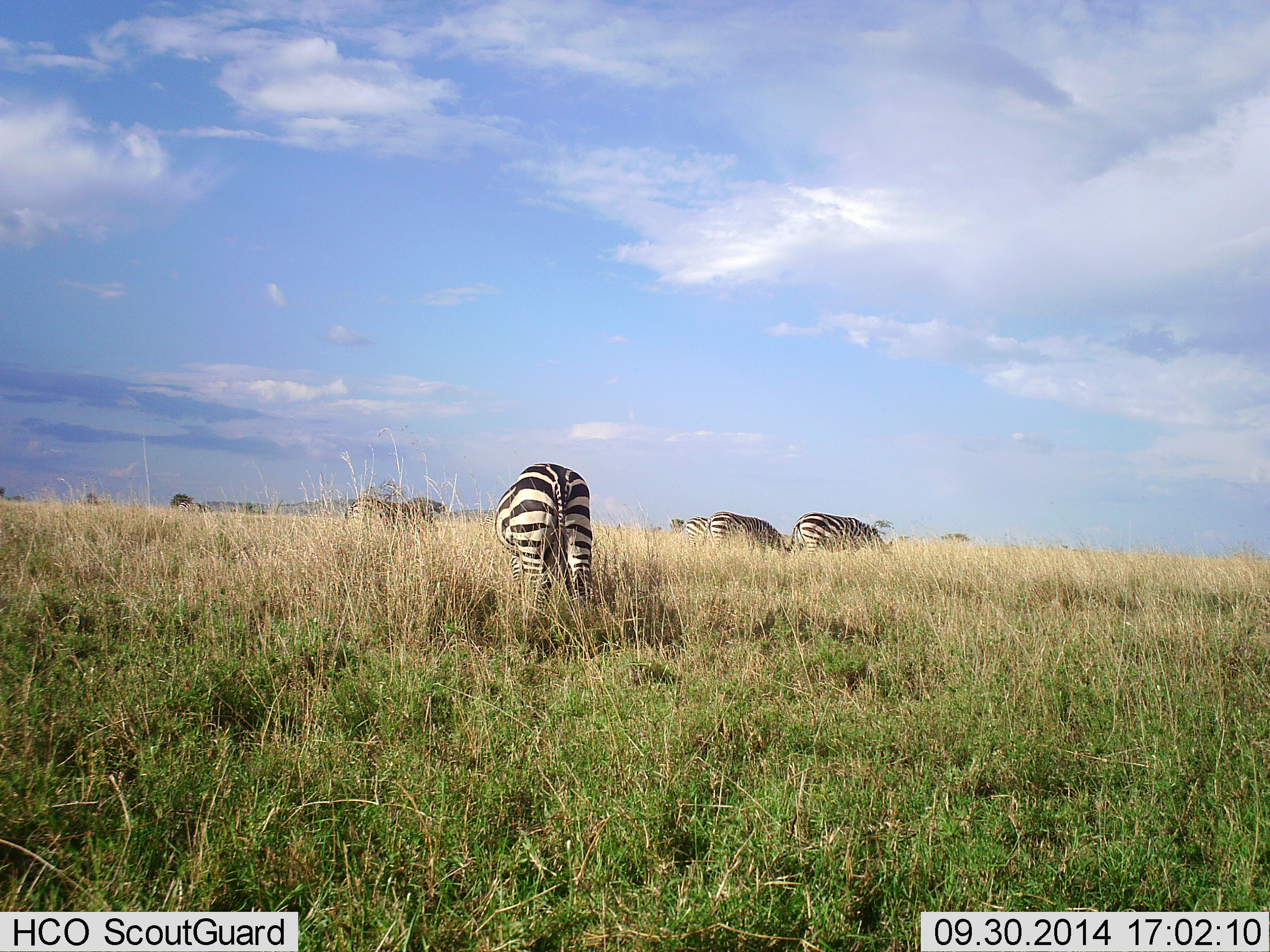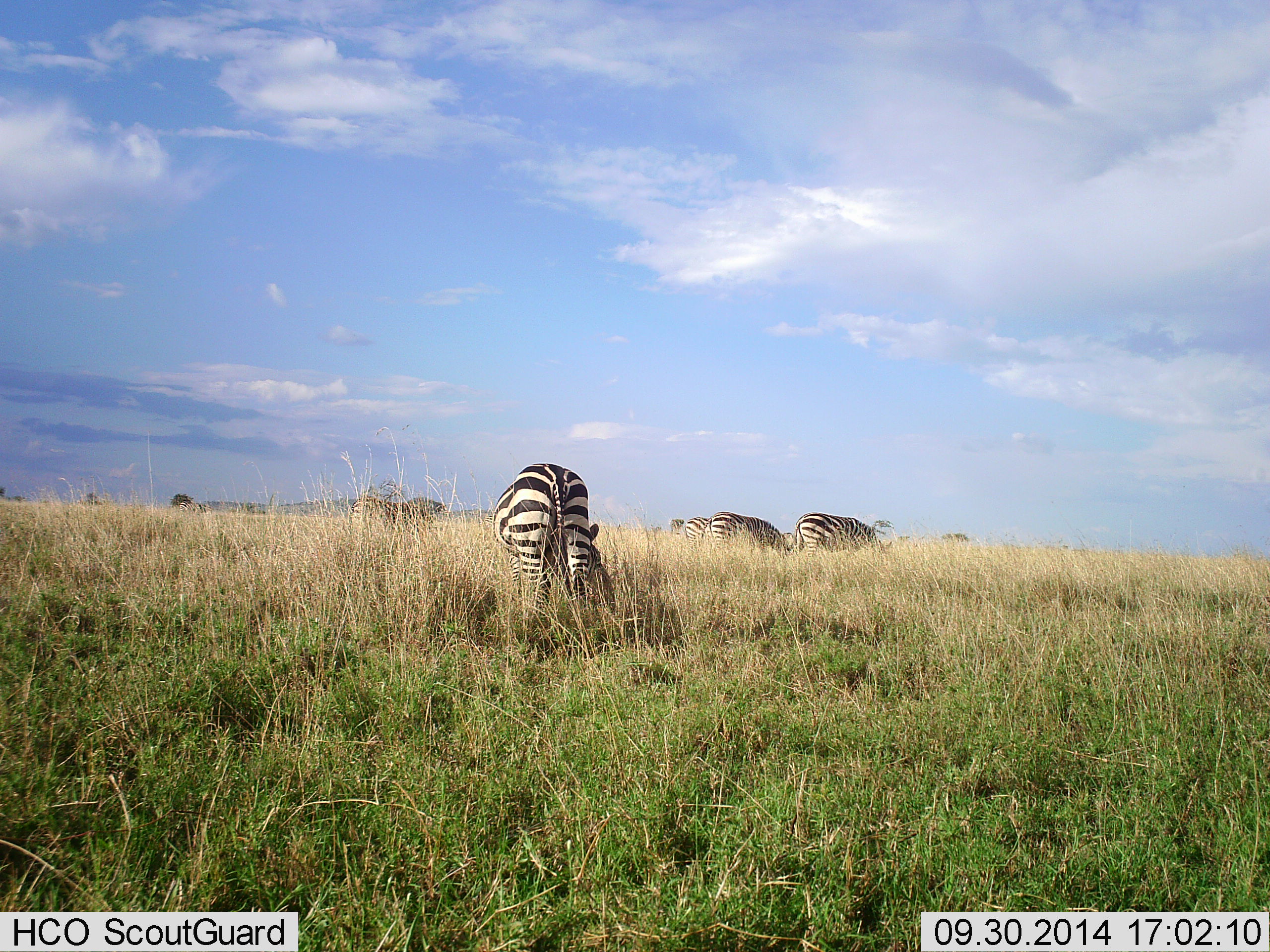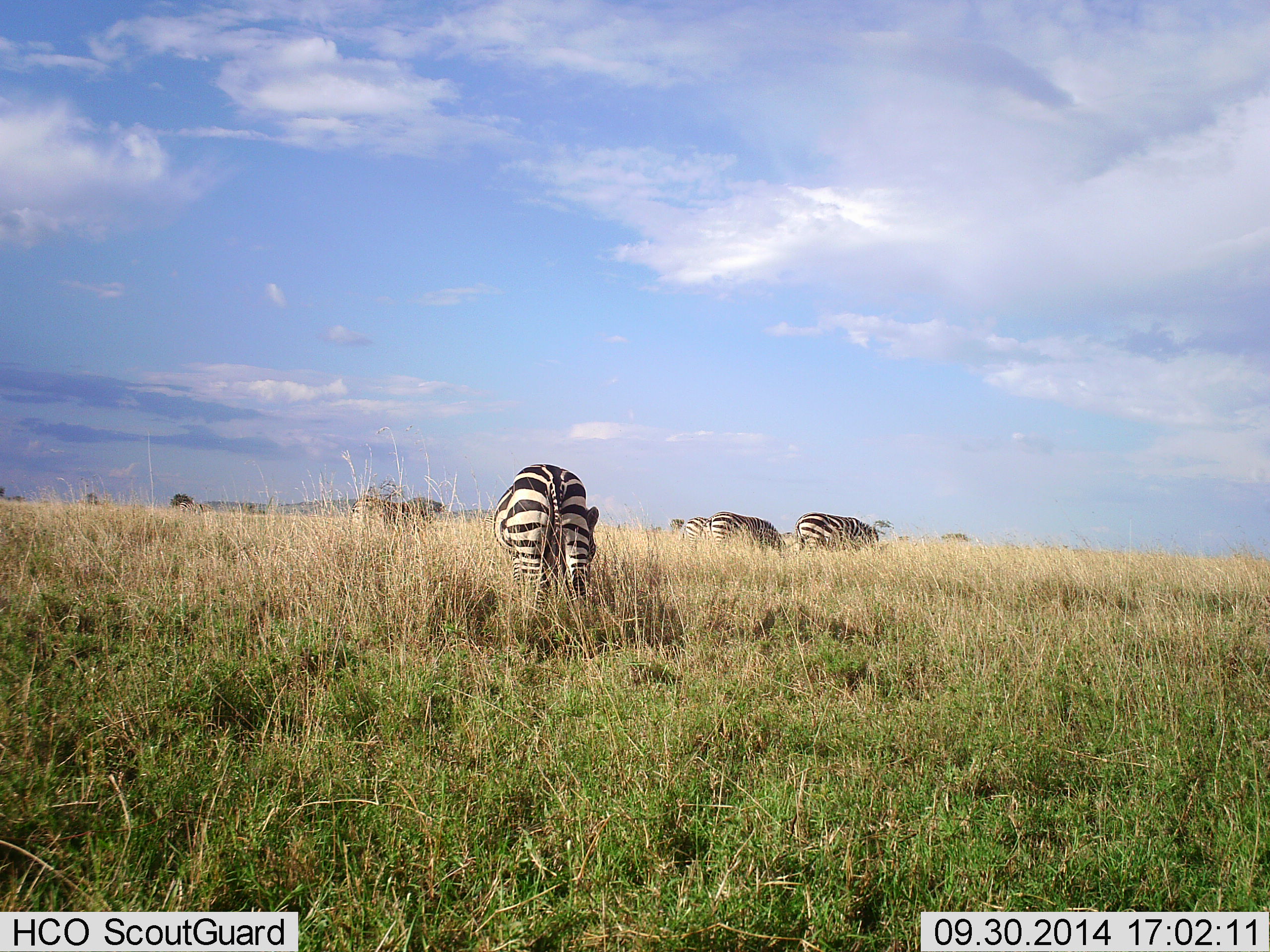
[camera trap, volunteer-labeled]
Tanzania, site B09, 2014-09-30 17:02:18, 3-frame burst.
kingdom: Animalia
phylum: Chordata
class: Mammalia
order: Perissodactyla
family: Equidae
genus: Equus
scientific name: Equus quagga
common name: plains zebra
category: zebra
Zebra (plains zebra) (Equus quagga), count 5. Behavior (volunteer vote fractions): standing 18%, resting 0%, moving 0%, interacting 0%. Young present (vote fraction): 0%. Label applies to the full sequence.